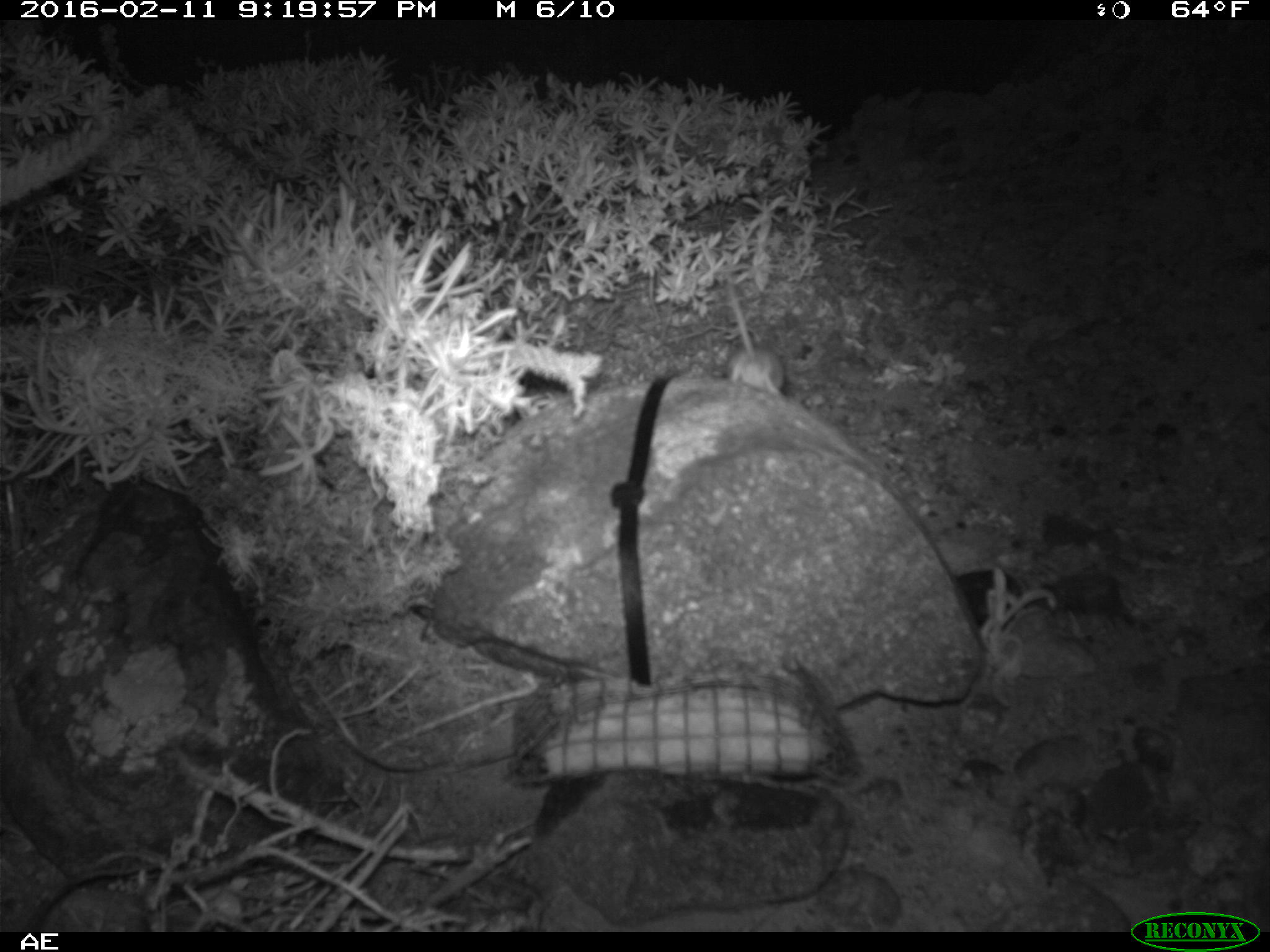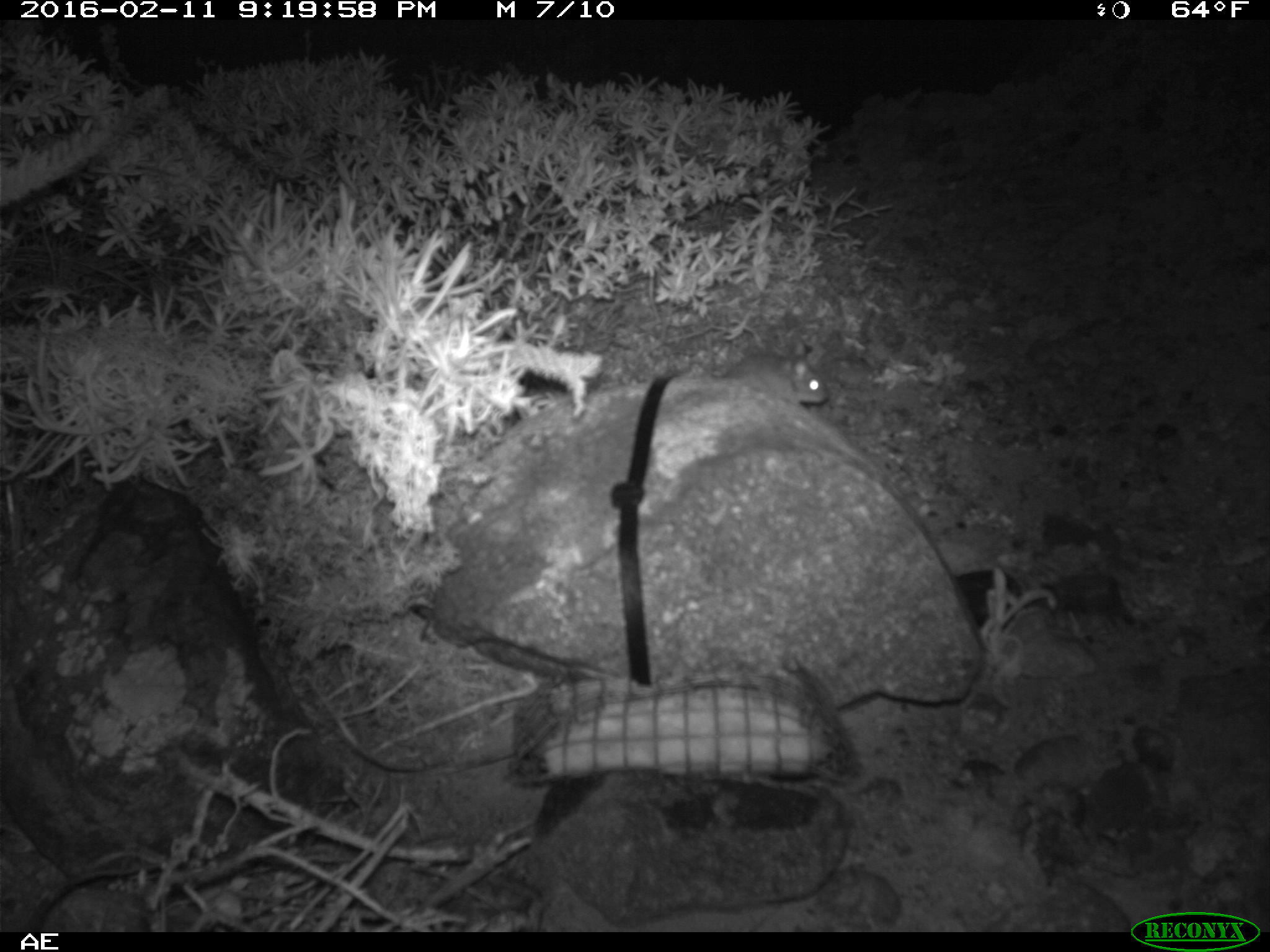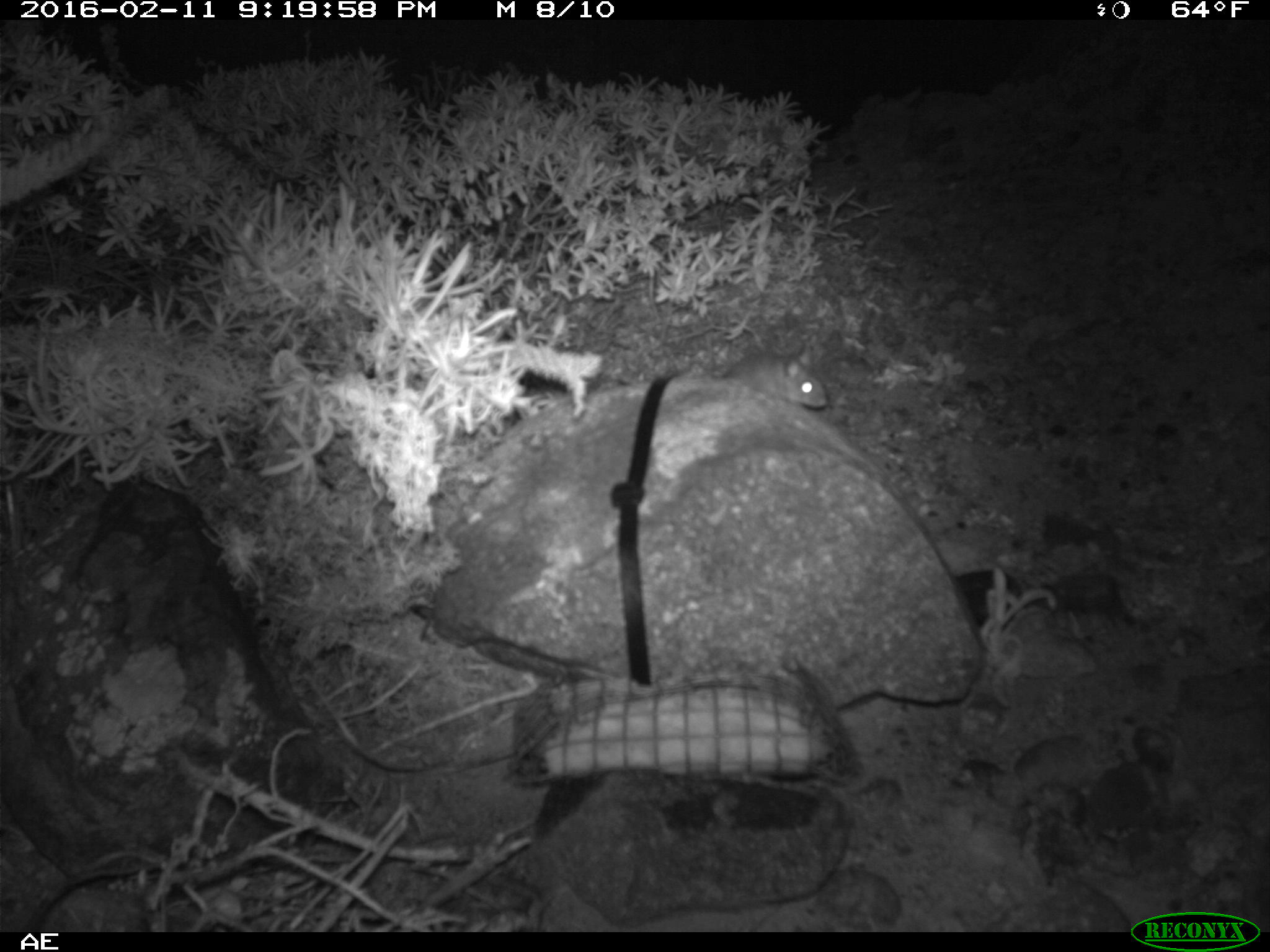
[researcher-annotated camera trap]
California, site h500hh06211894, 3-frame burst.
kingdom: Animalia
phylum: Chordata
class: Mammalia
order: Rodentia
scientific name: Rodentia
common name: rodent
Rodent (Rodentia).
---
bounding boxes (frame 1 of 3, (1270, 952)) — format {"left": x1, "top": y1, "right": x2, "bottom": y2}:
rodent: {"left": 725, "top": 268, "right": 784, "bottom": 397}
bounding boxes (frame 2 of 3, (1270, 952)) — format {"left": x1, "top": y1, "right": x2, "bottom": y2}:
rodent: {"left": 723, "top": 338, "right": 828, "bottom": 403}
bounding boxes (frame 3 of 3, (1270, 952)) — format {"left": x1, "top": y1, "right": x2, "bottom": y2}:
rodent: {"left": 720, "top": 342, "right": 828, "bottom": 410}